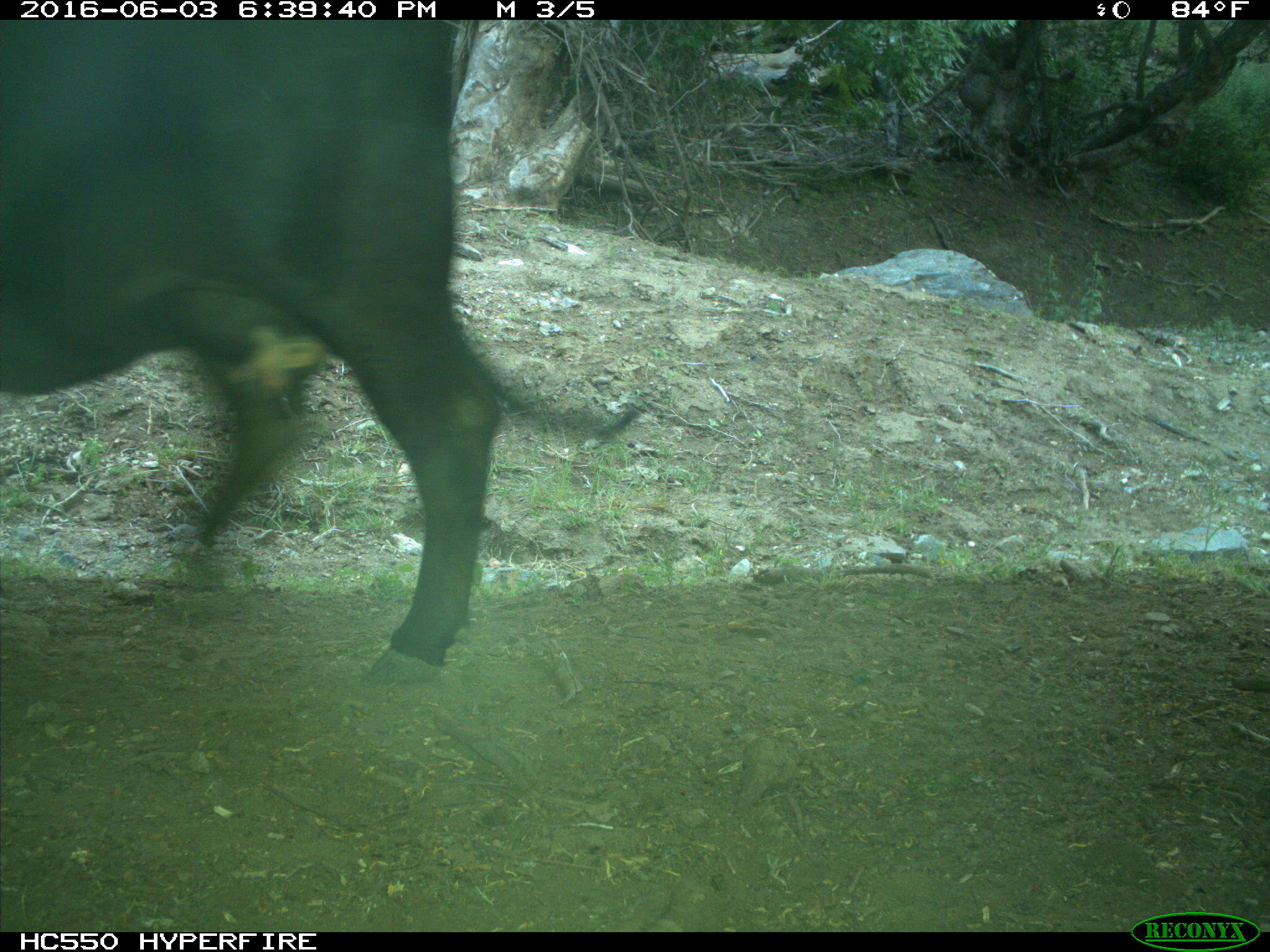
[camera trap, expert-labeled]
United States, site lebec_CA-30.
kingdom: Animalia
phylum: Chordata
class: Mammalia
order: Artiodactyla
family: Bovidae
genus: Bos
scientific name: Bos taurus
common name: domestic cow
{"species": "Bos taurus (domestic cow)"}